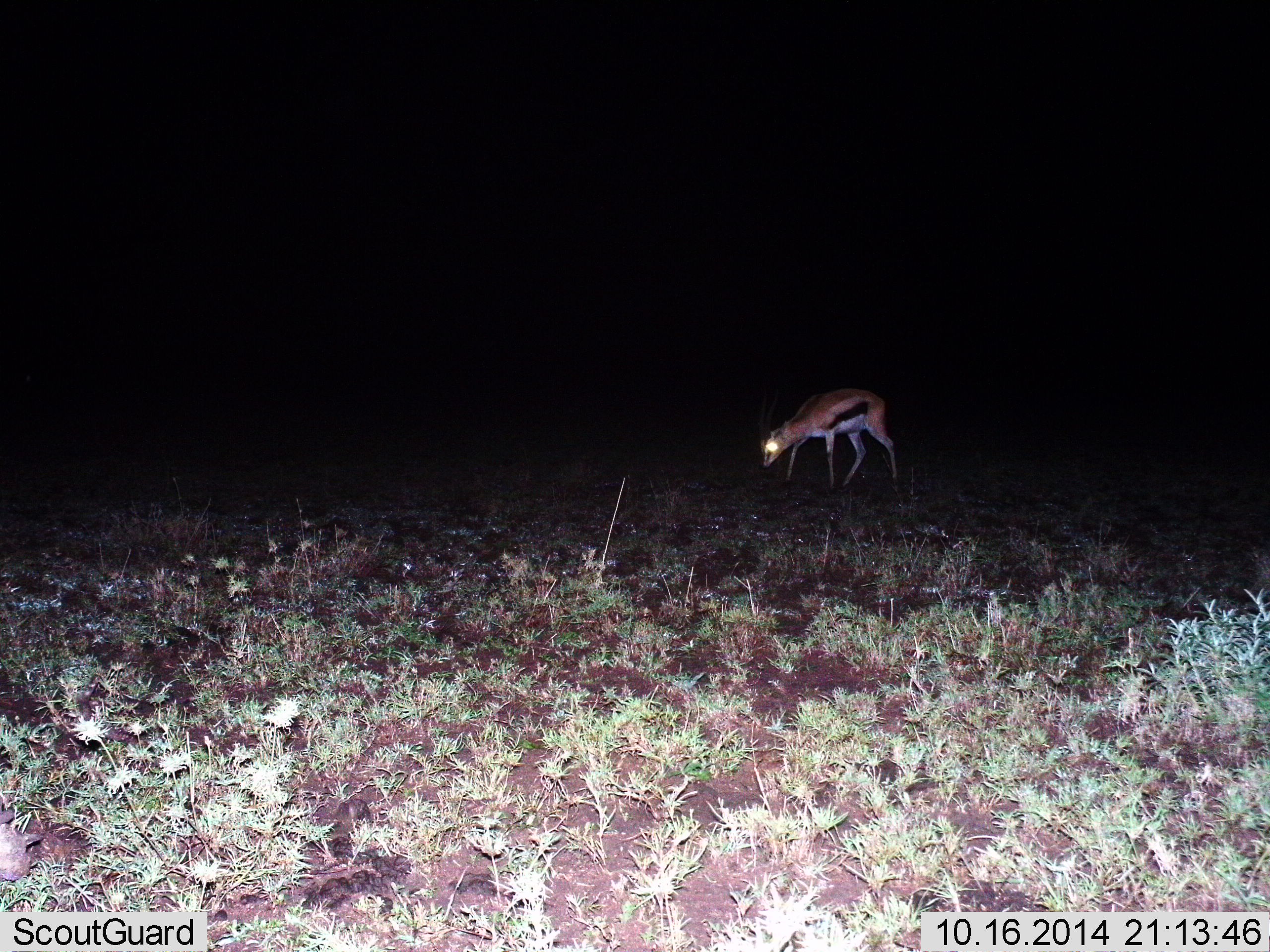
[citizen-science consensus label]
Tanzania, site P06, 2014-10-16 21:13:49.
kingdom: Animalia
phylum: Chordata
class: Mammalia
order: Artiodactyla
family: Bovidae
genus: Eudorcas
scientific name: Eudorcas thomsonii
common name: thomson's gazelle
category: gazellethomsons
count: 1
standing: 20%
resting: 0%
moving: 20%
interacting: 0%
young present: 0%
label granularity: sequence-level